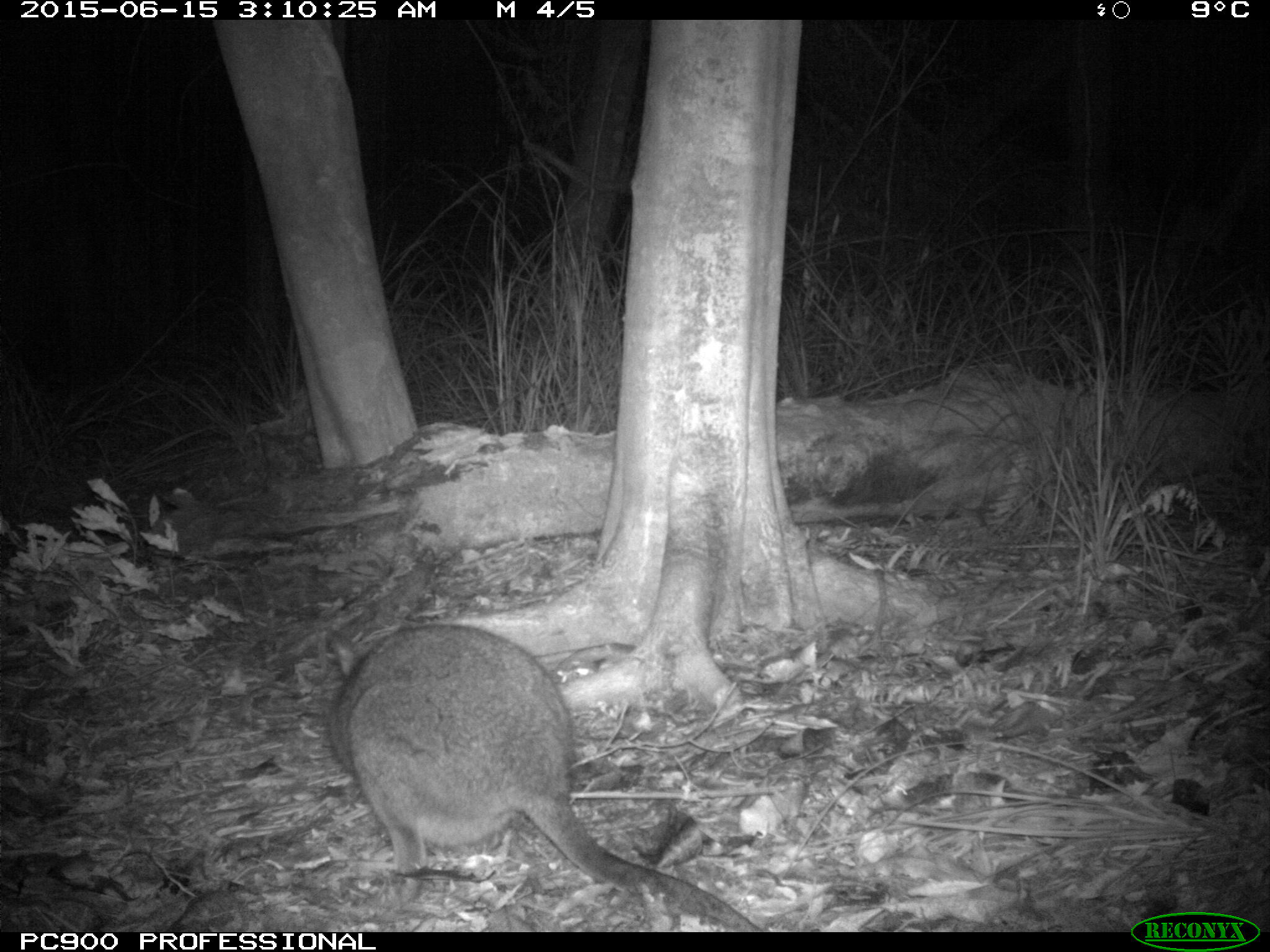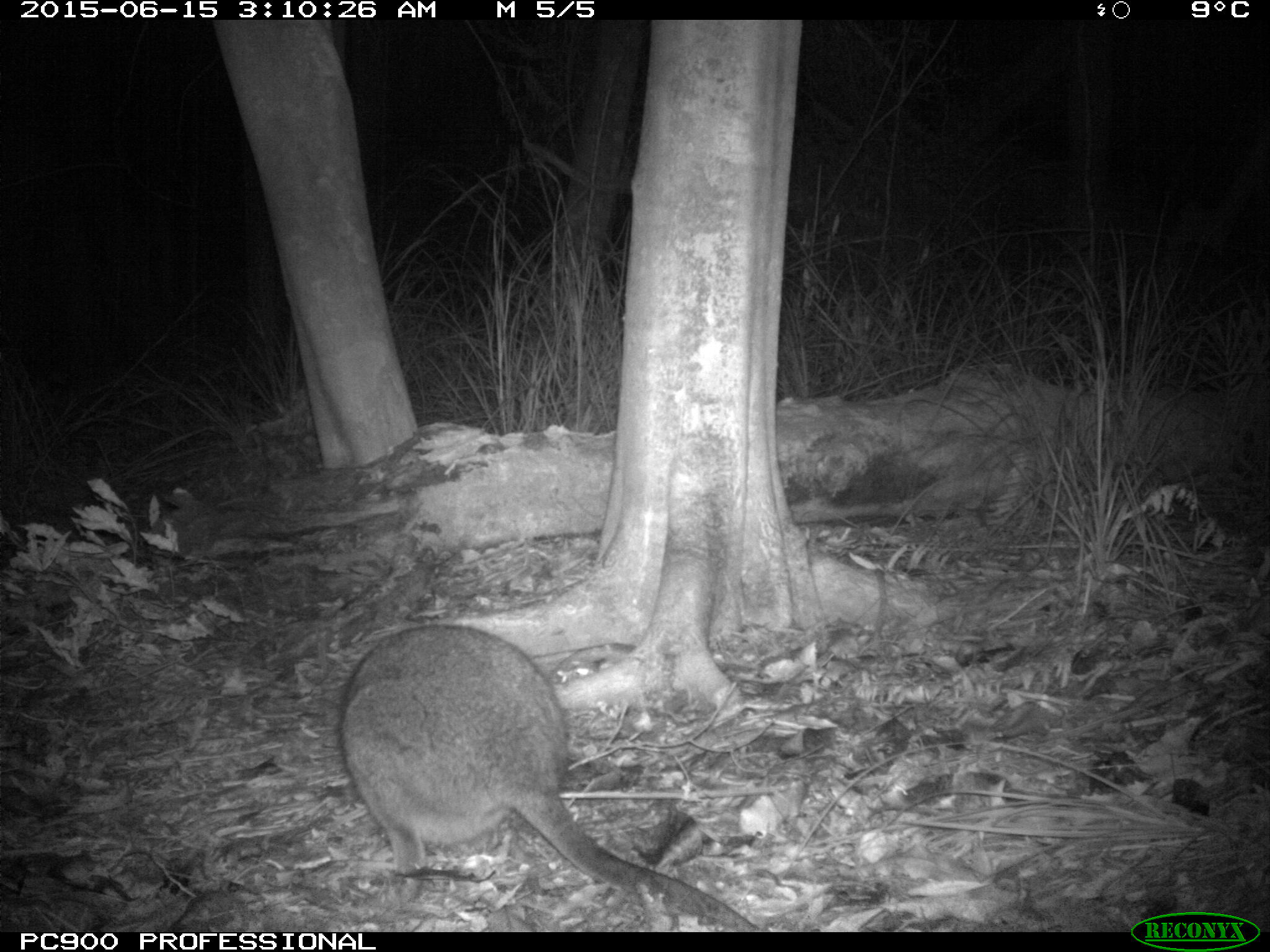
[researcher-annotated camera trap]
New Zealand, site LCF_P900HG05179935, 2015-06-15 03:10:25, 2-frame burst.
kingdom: Animalia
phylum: Chordata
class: Mammalia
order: Diprotodontia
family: Macropodidae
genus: Notamacropus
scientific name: Notamacropus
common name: wallaby